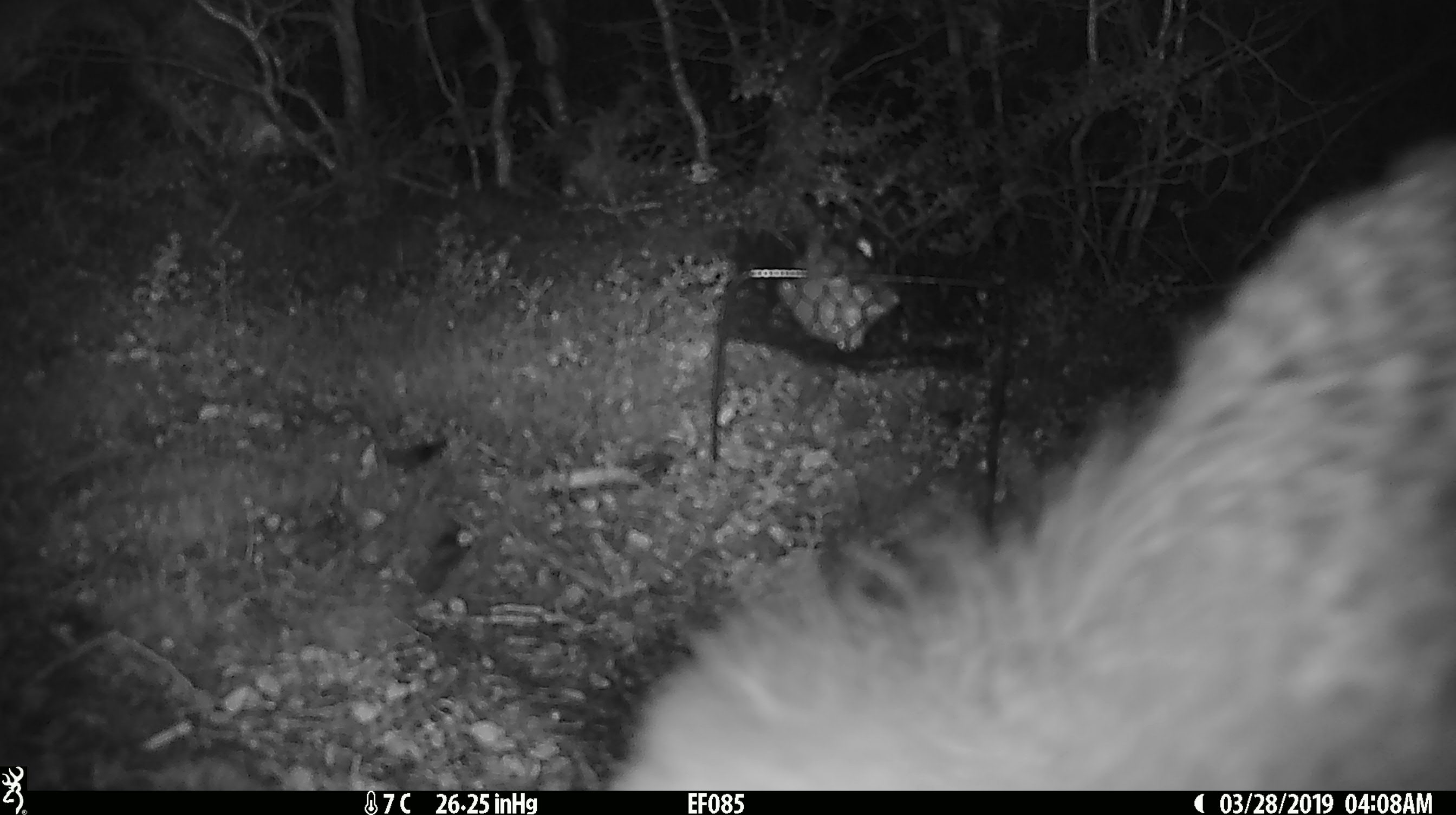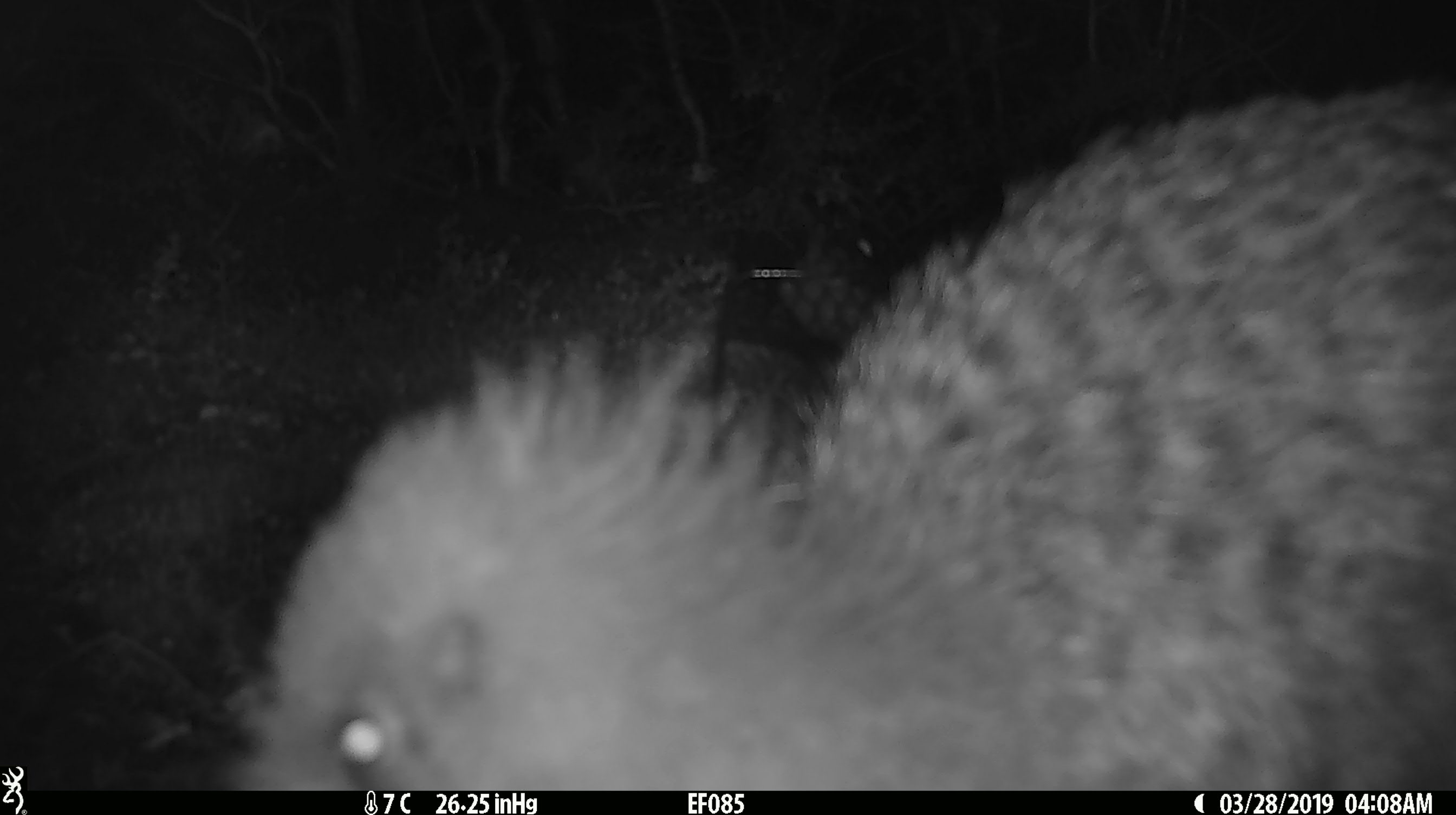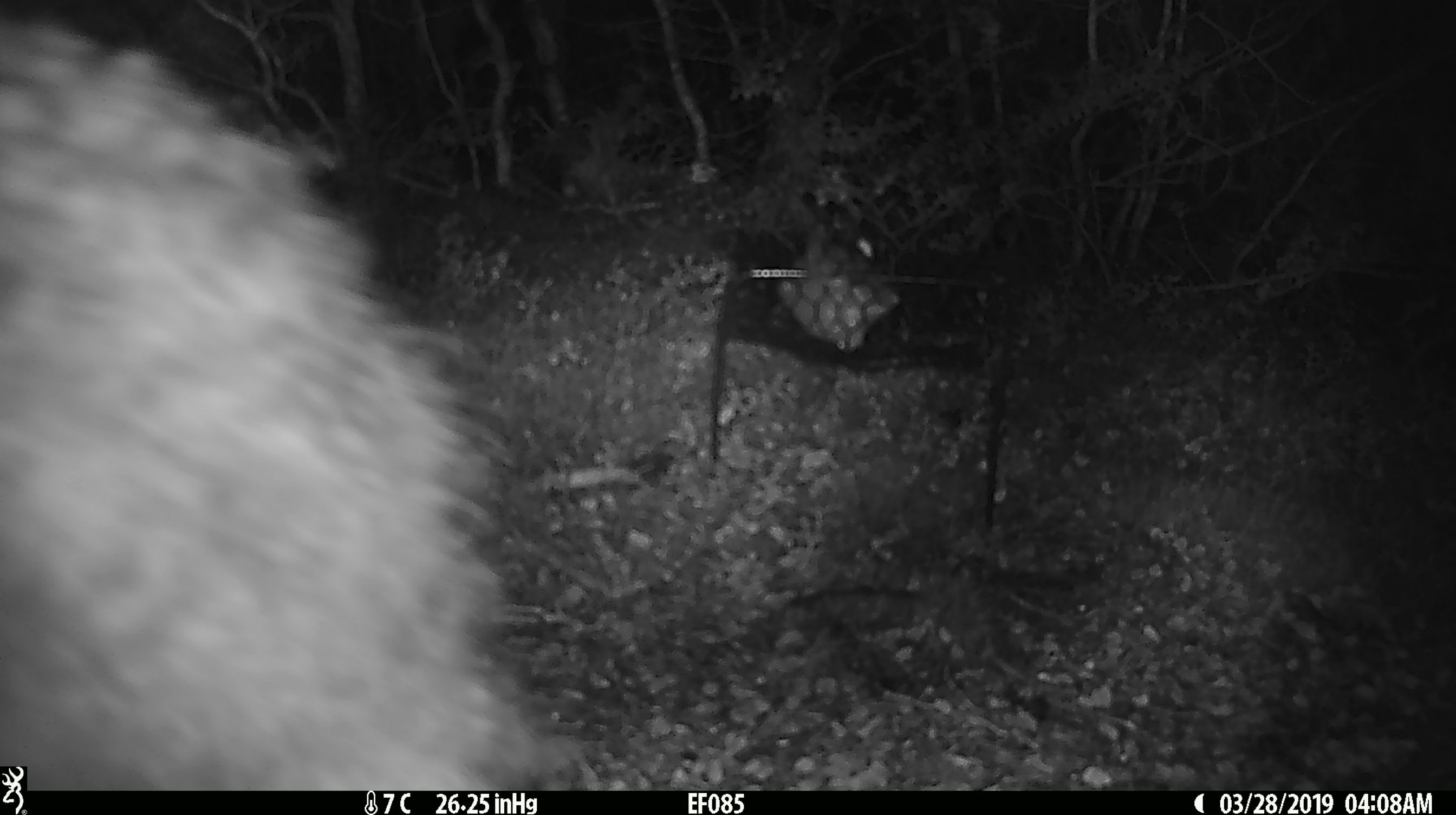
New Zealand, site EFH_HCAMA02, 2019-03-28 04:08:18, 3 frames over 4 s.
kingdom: Animalia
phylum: Chordata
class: Aves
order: Apterygiformes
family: Apterygidae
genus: Apteryx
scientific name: Apteryx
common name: kiwi